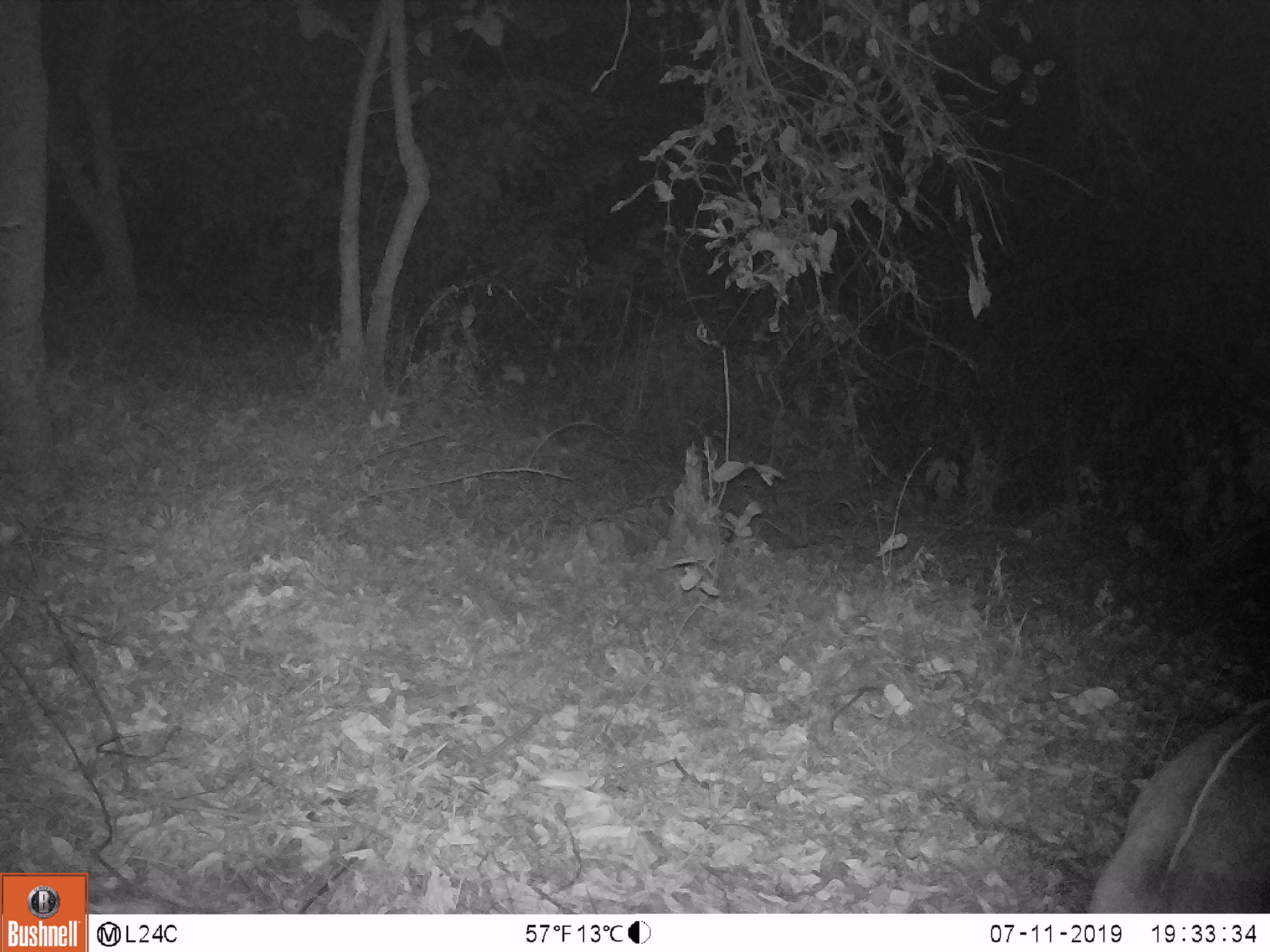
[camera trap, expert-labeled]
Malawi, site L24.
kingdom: Animalia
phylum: Chordata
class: Mammalia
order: Artiodactyla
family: Bovidae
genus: Tragelaphus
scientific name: Tragelaphus sylvaticus sylvaticus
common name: cape bushbuck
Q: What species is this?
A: Cape bushbuck (Tragelaphus sylvaticus sylvaticus).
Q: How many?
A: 1.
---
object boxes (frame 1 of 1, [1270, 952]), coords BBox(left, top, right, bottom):
cape bushbuck: BBox(1079, 690, 1269, 911)